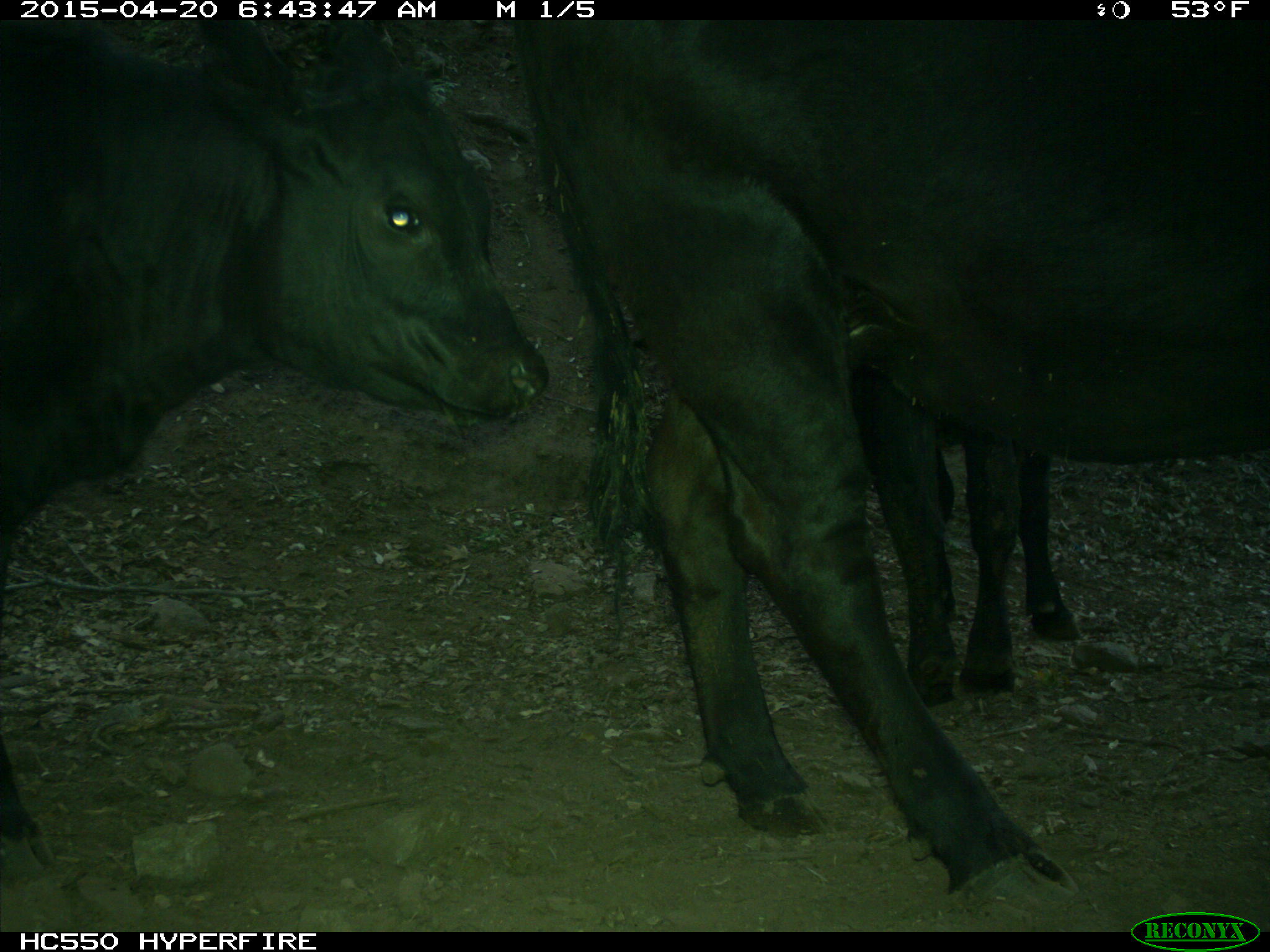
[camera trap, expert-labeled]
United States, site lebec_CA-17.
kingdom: Animalia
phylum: Chordata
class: Mammalia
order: Artiodactyla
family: Bovidae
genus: Bos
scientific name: Bos taurus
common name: domestic cow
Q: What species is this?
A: Bos taurus (domestic cow).